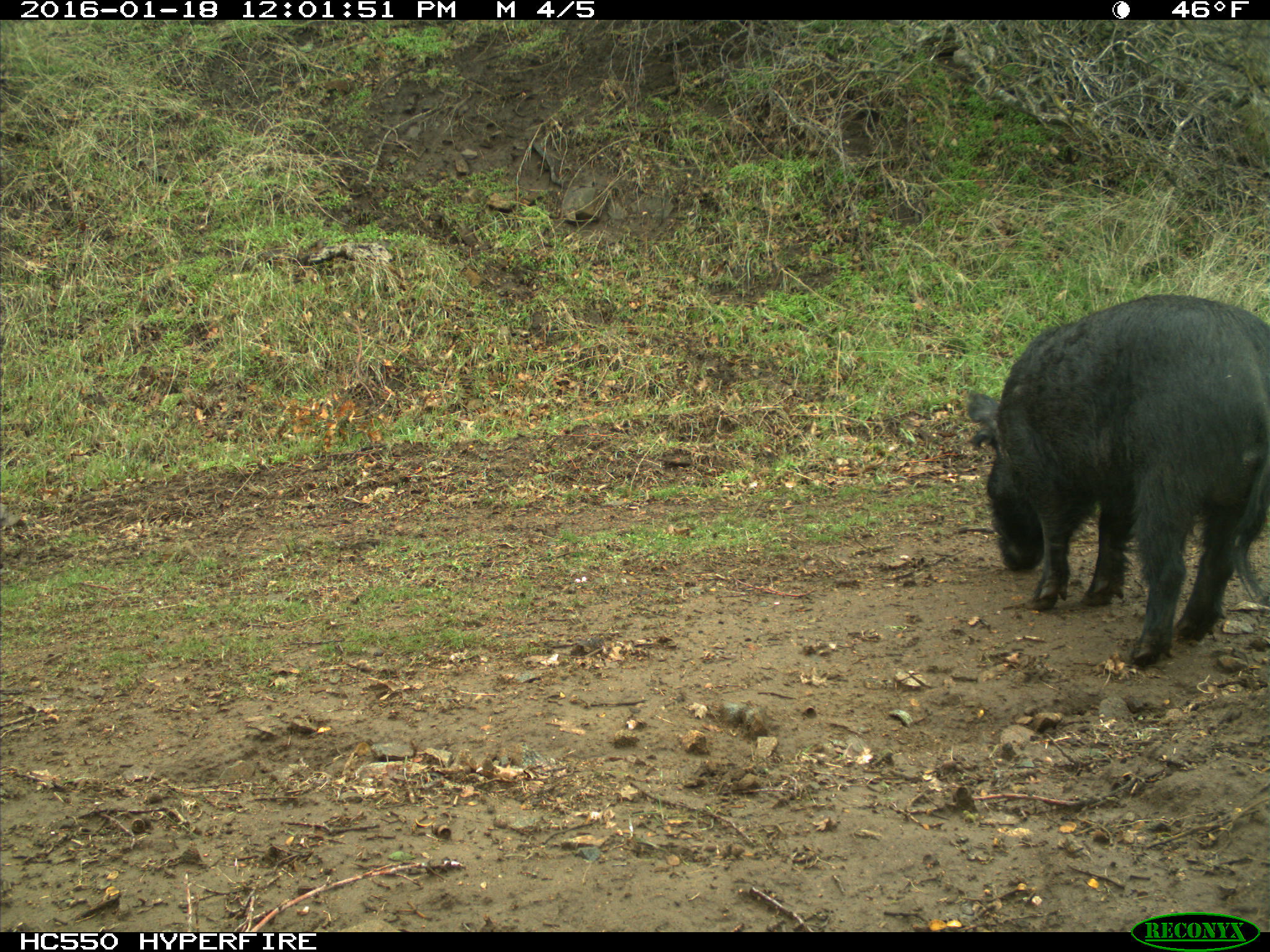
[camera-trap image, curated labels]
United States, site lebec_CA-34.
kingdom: Animalia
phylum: Chordata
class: Mammalia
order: Artiodactyla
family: Suidae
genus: Sus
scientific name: Sus scrofa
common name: wild boar